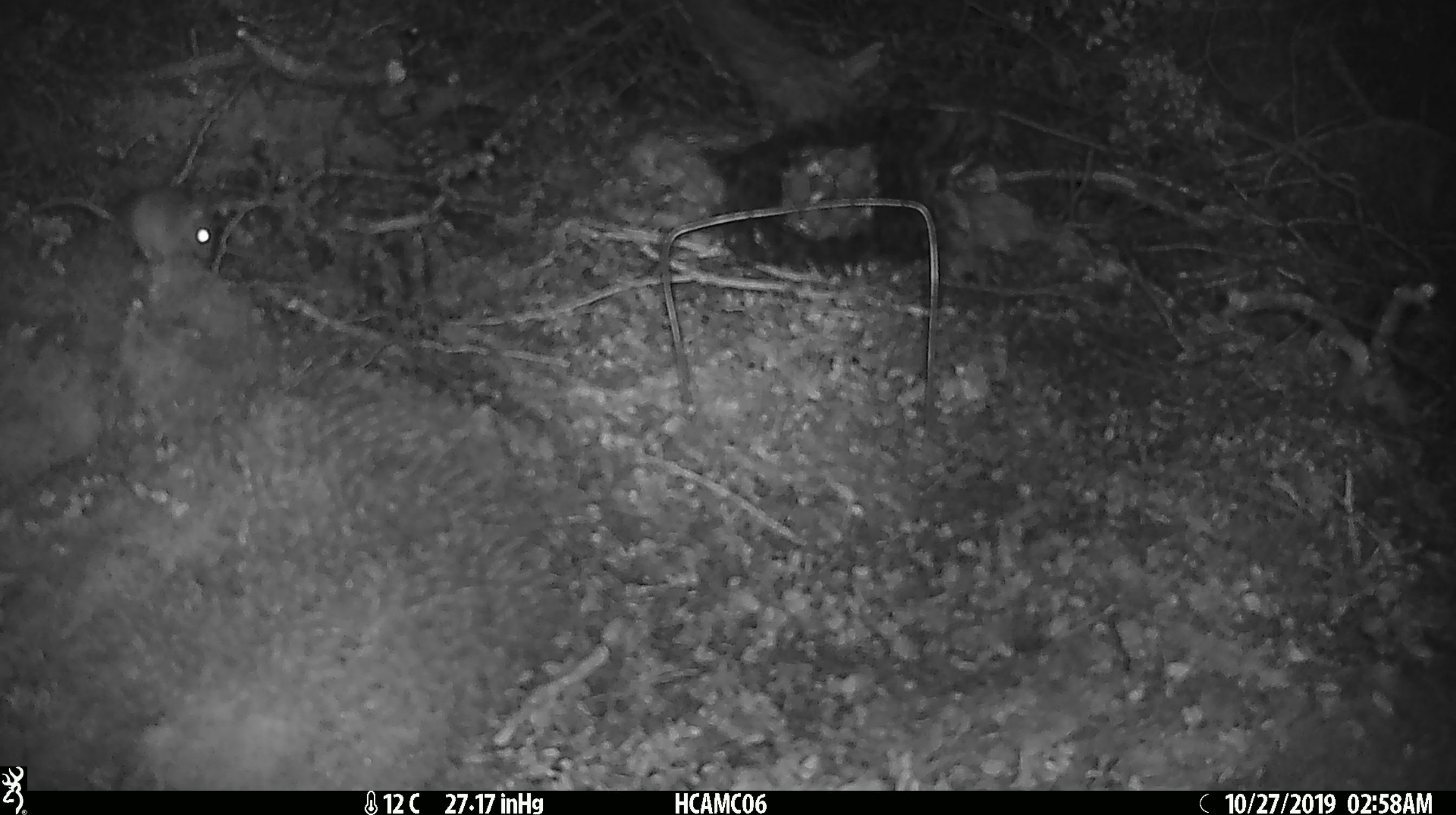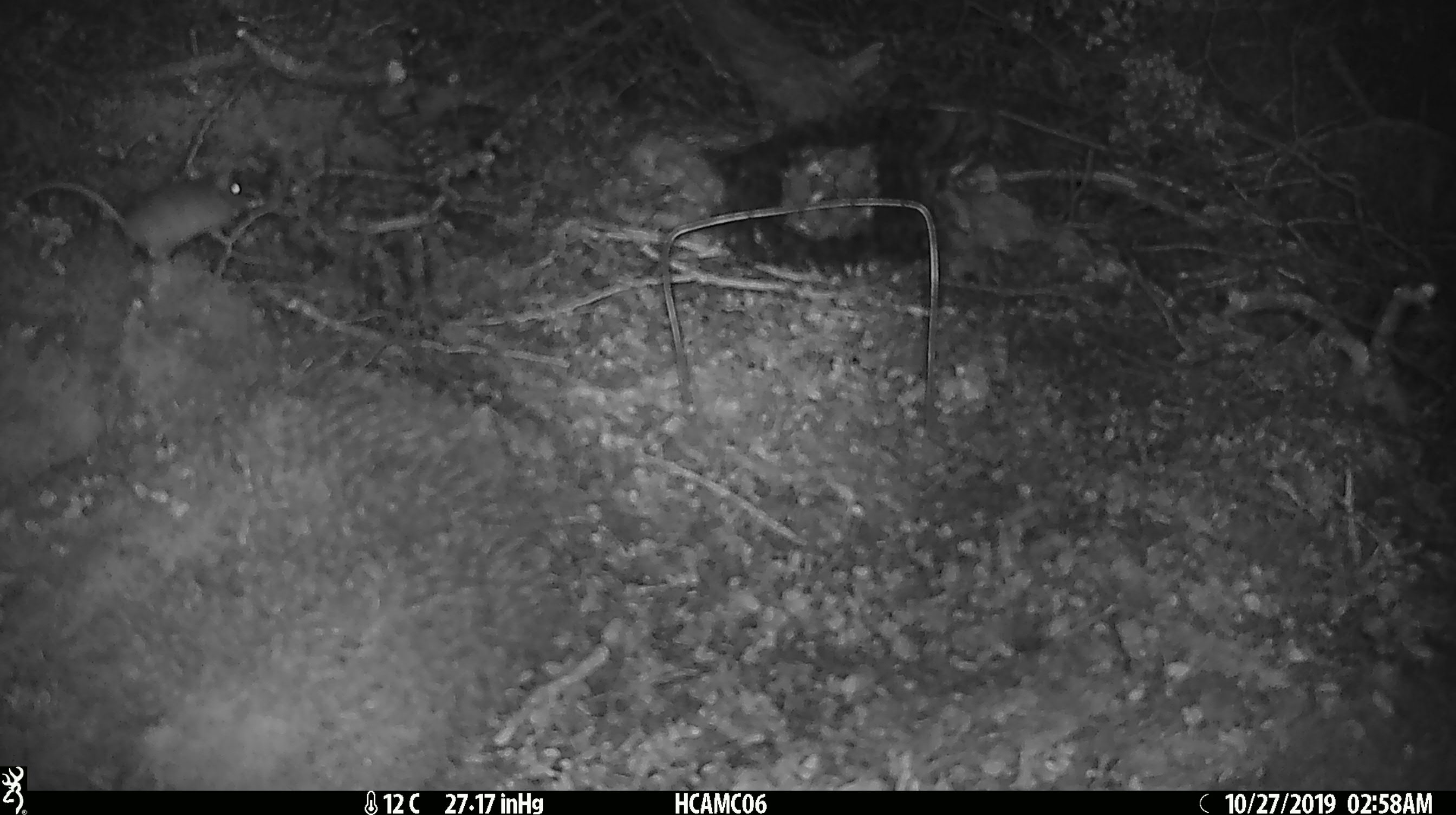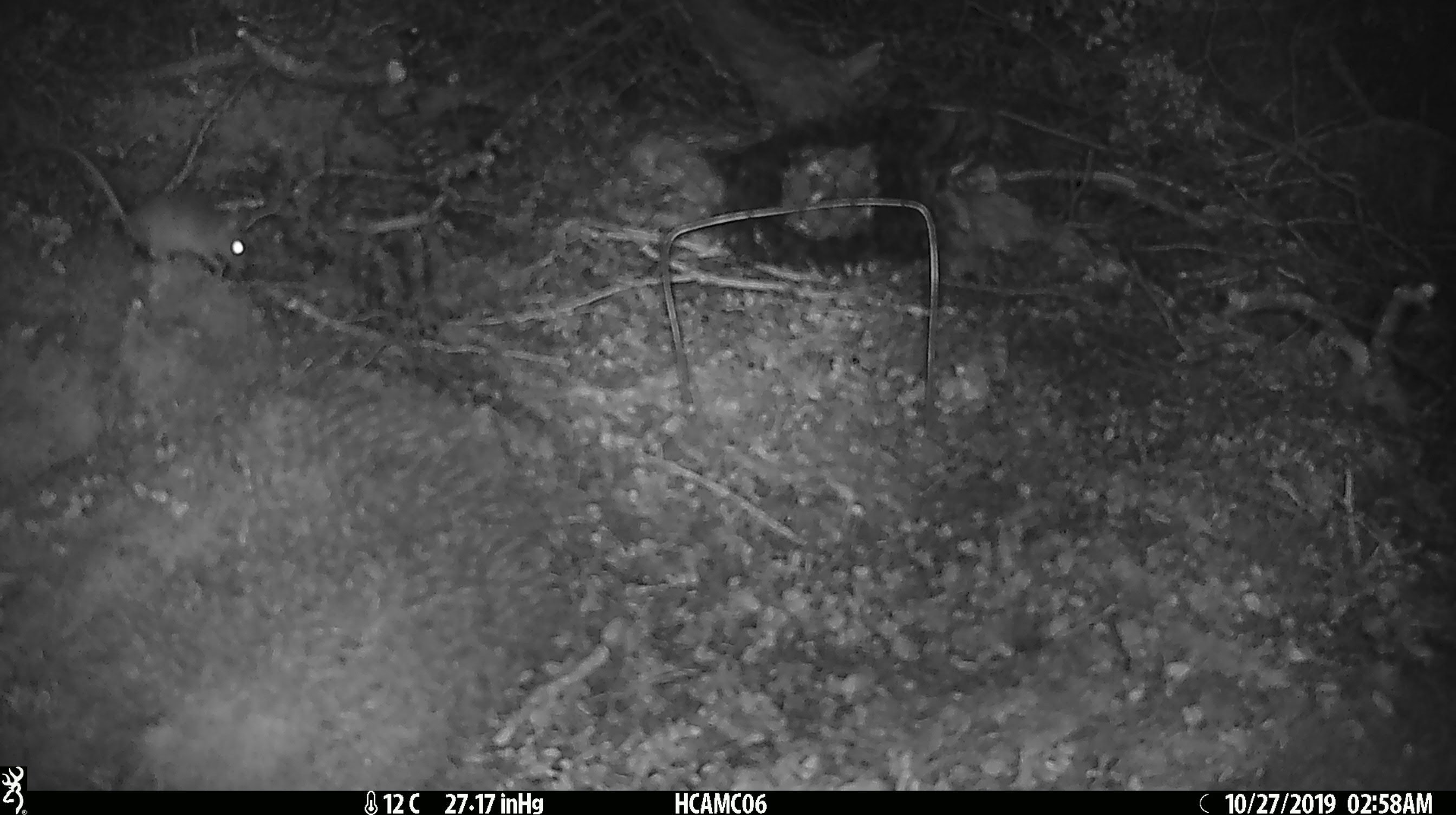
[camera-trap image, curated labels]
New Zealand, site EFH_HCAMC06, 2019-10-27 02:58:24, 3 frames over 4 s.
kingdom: Animalia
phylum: Chordata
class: Mammalia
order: Rodentia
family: Muridae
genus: Mus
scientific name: Mus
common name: mouse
Mouse (Mus).